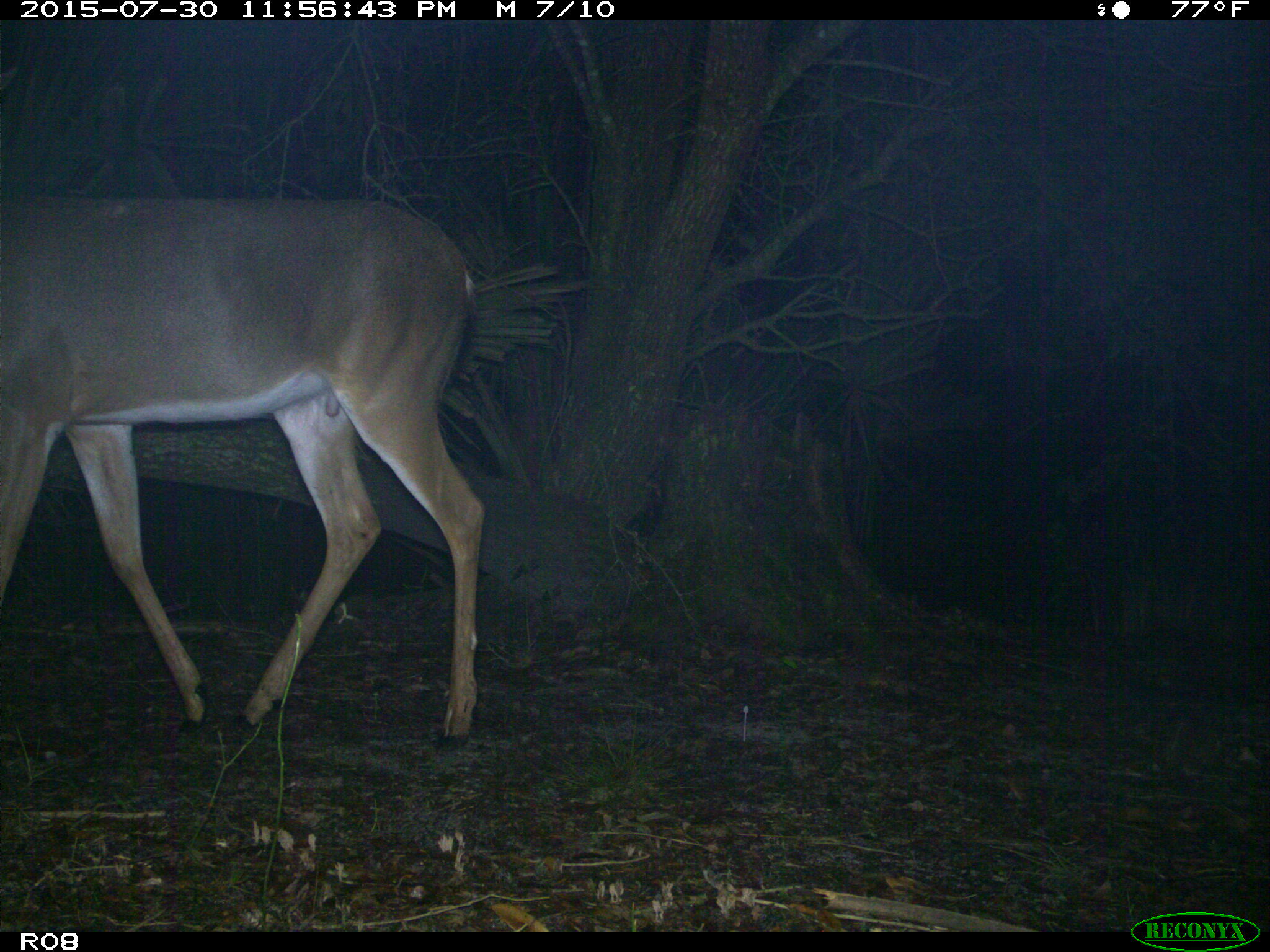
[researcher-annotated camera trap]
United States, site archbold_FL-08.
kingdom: Animalia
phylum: Chordata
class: Mammalia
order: Artiodactyla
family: Cervidae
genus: Odocoileus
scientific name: Odocoileus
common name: deer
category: unidentified deer